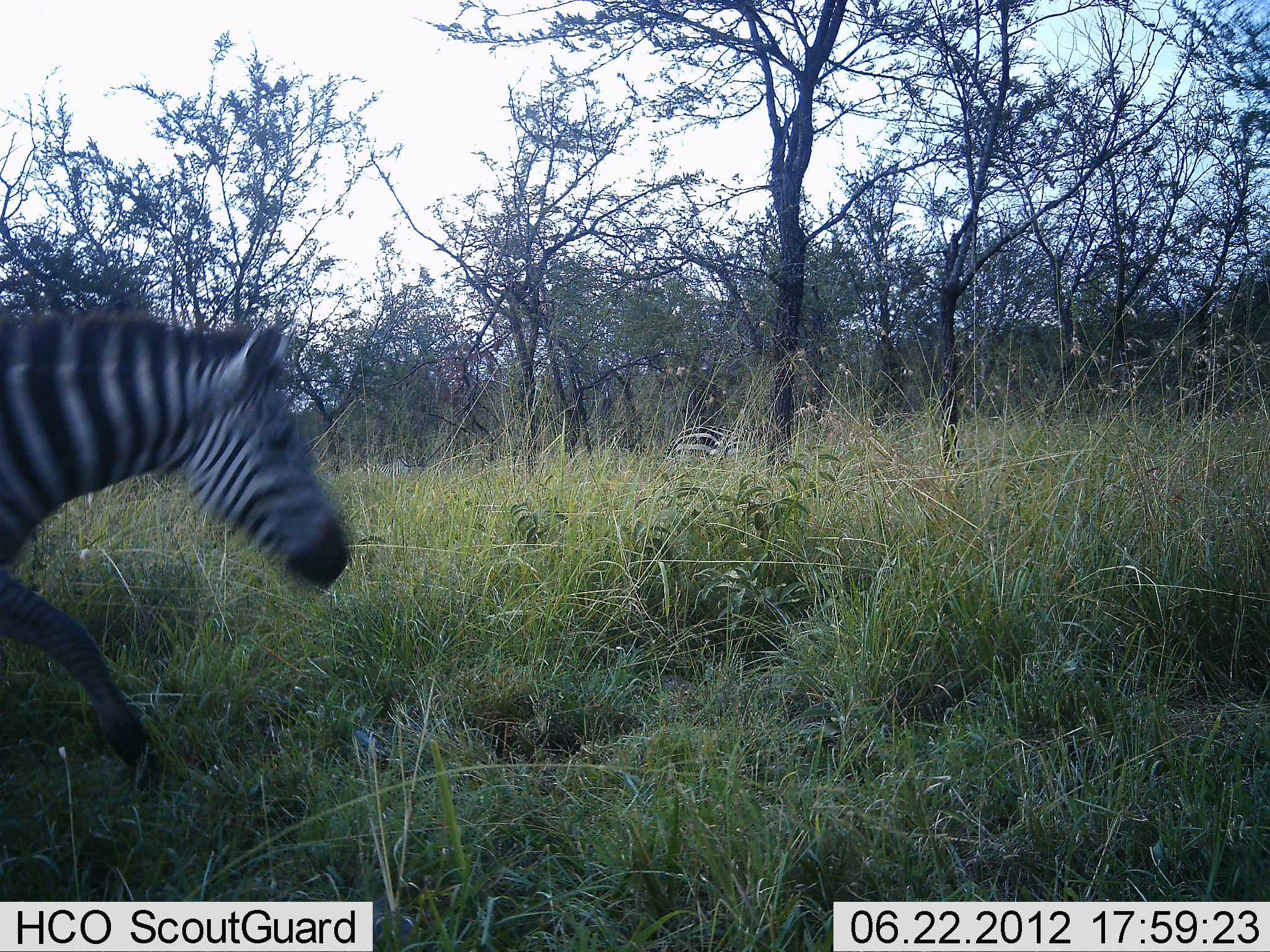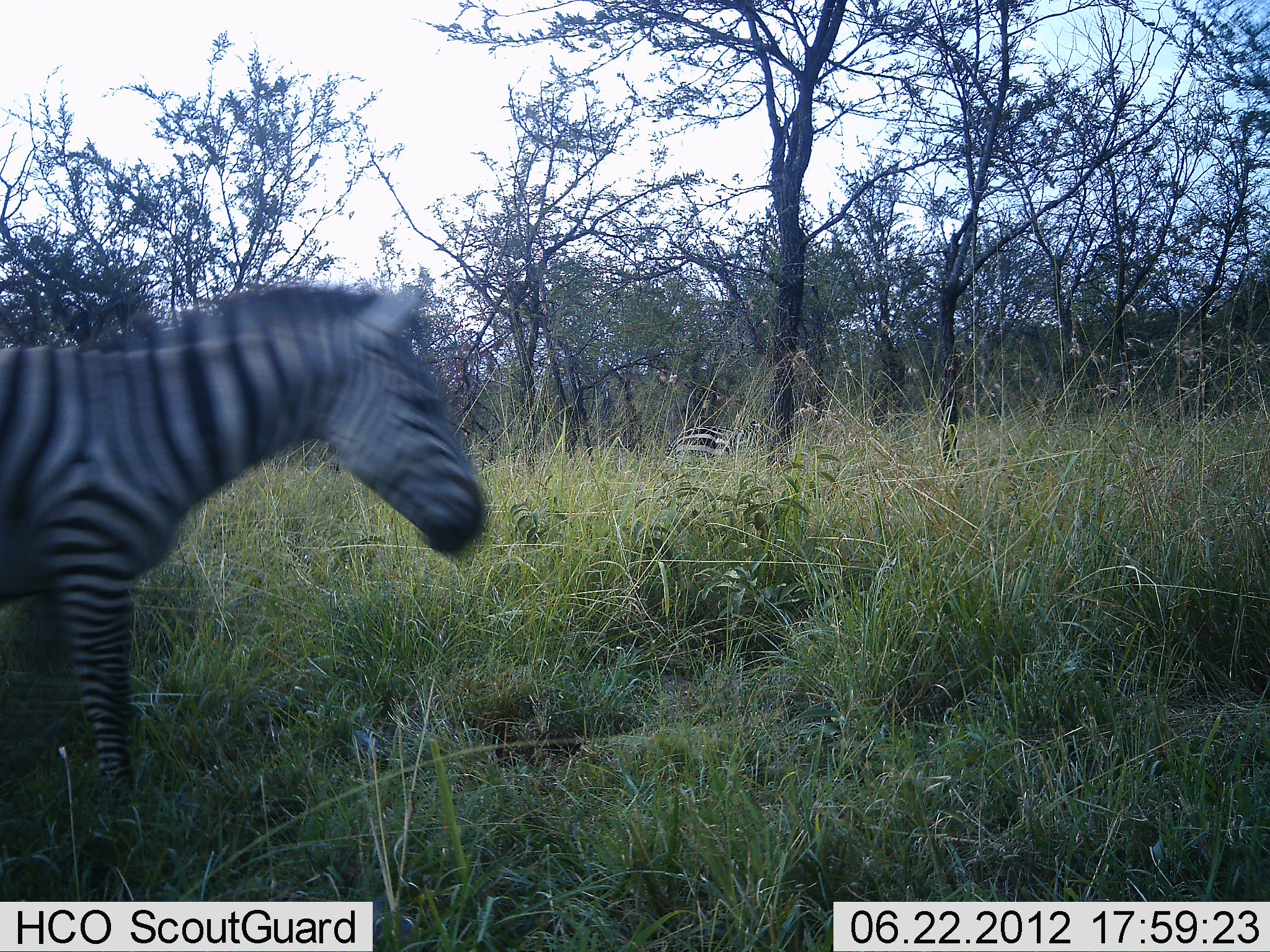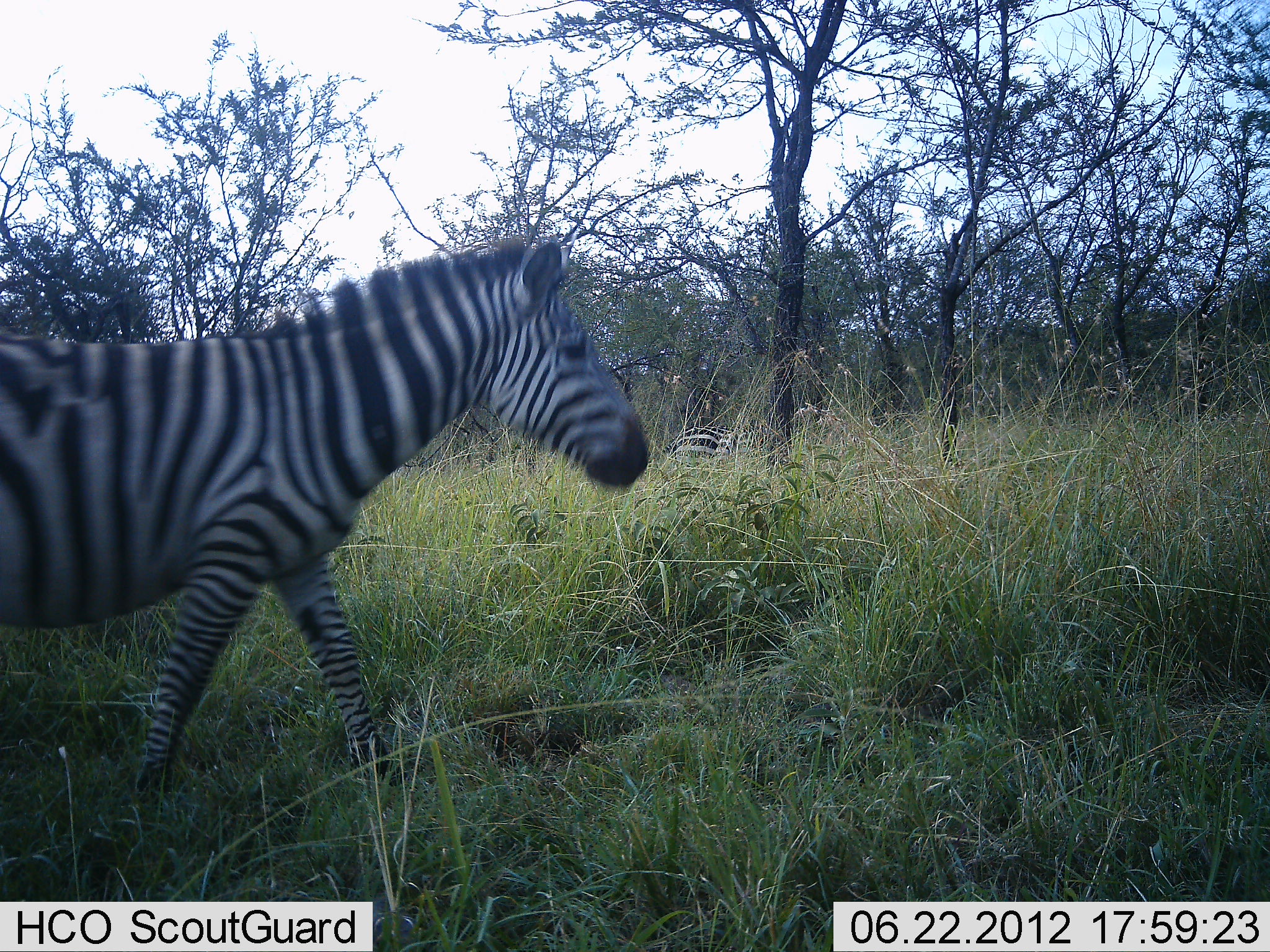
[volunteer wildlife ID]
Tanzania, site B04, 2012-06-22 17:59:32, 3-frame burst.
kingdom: Animalia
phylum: Chordata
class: Mammalia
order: Perissodactyla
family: Equidae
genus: Equus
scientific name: Equus quagga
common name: plains zebra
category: zebra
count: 2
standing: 40%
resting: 0%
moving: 90%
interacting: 0%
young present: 0%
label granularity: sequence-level